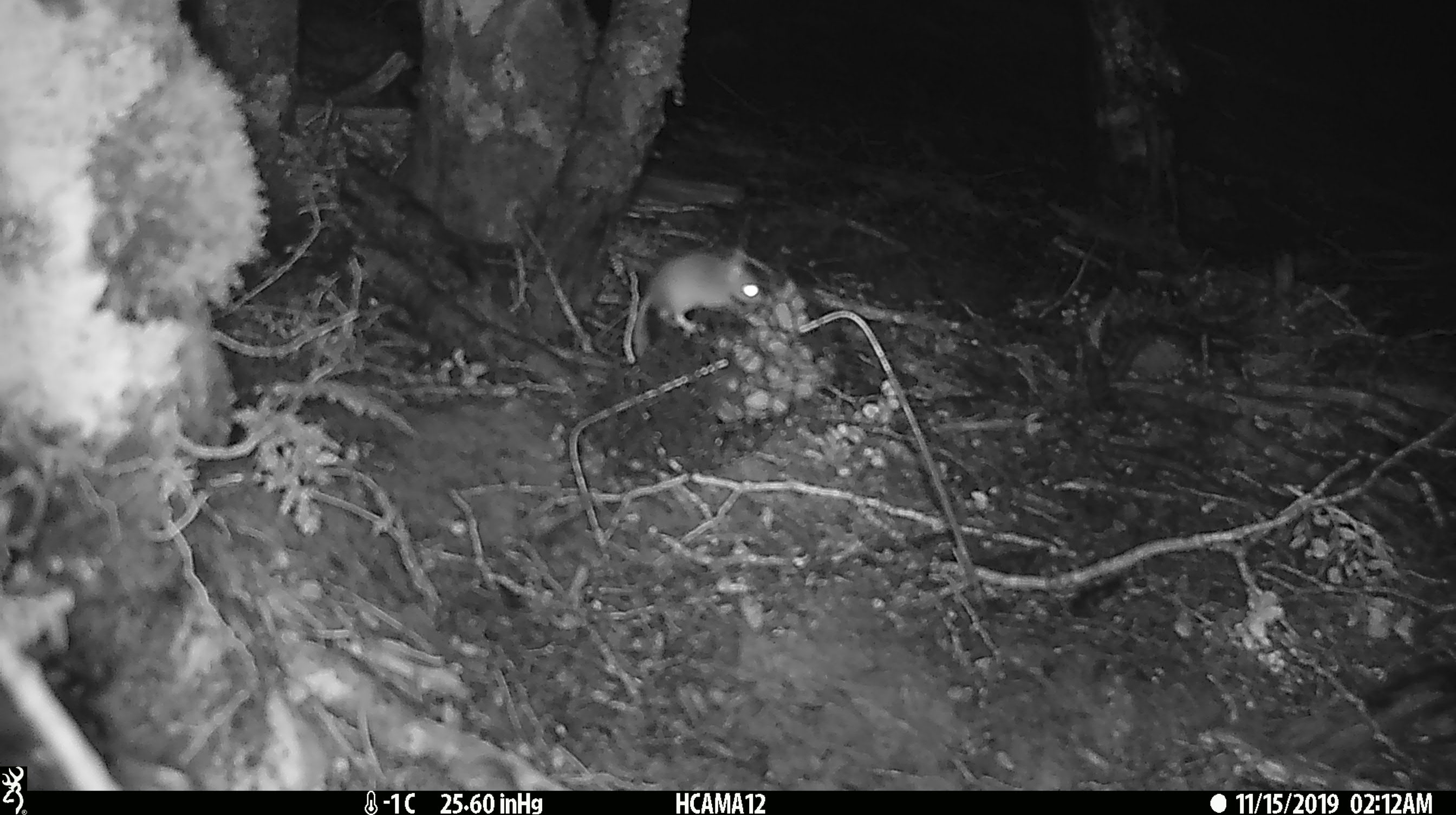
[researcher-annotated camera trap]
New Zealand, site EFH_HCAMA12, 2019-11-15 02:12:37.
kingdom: Animalia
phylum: Chordata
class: Mammalia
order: Rodentia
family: Muridae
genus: Mus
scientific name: Mus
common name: mouse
Mouse (Mus).